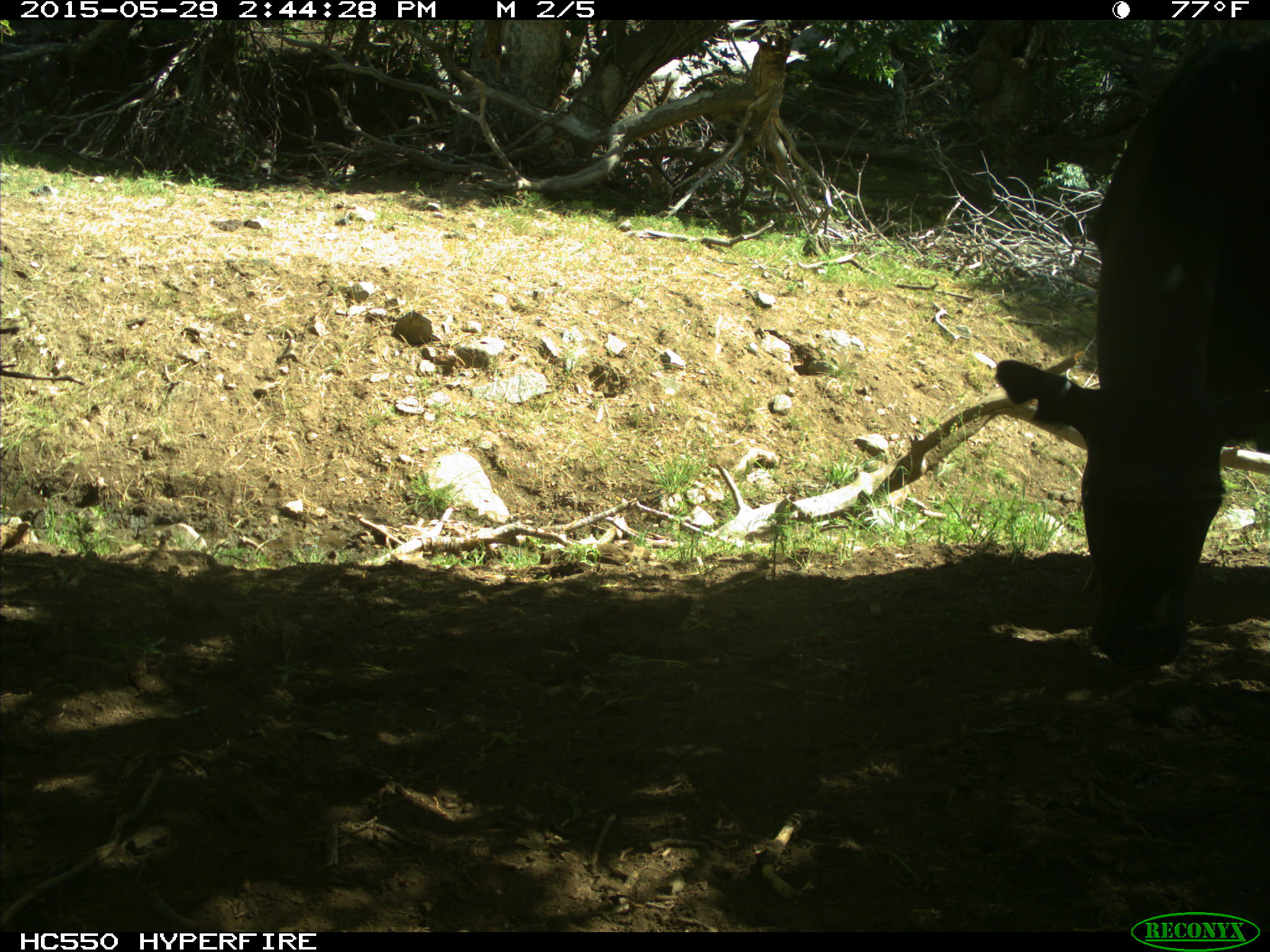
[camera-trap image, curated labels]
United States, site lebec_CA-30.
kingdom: Animalia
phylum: Chordata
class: Mammalia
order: Artiodactyla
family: Bovidae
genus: Bos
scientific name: Bos taurus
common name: domestic cow